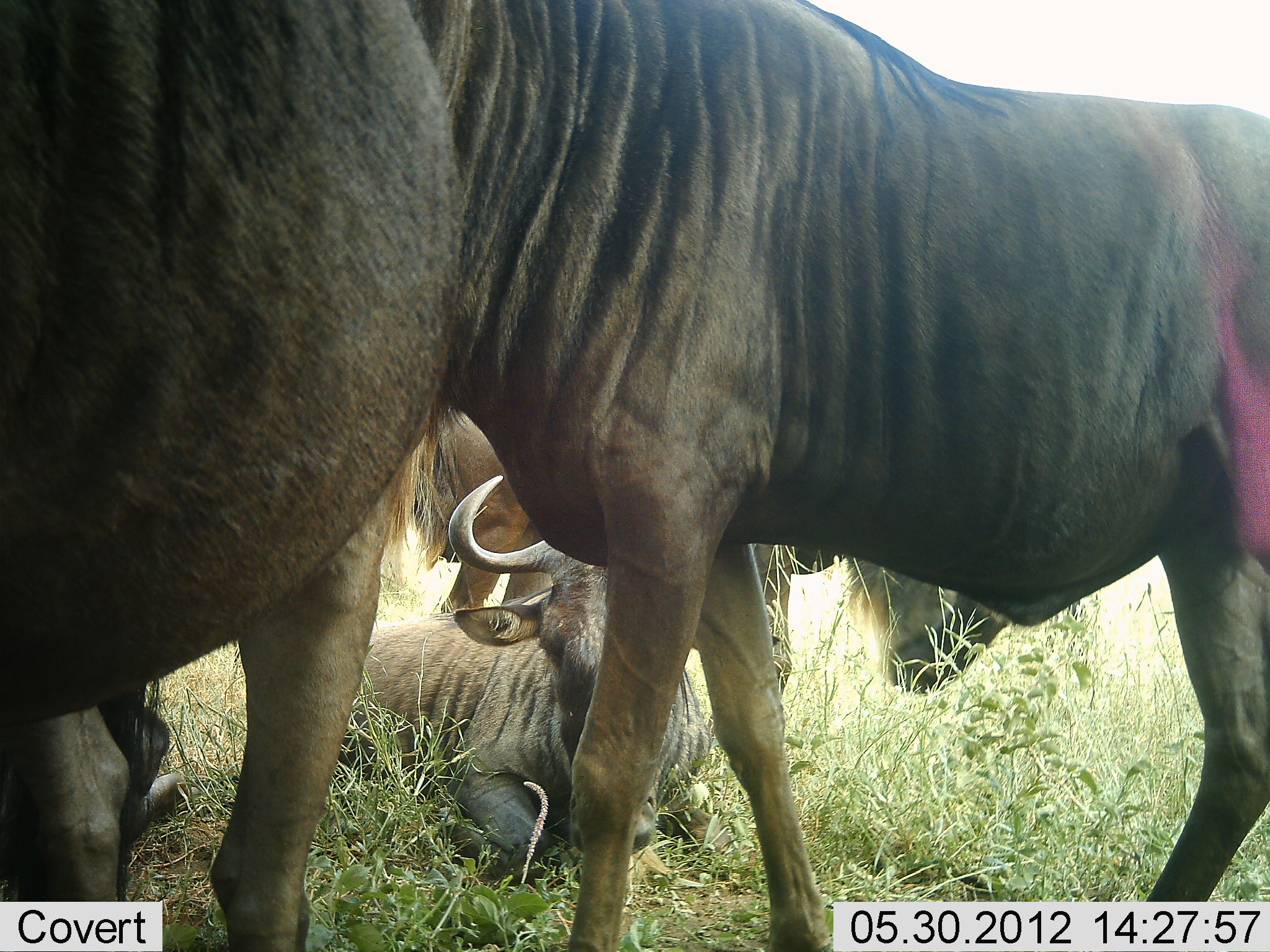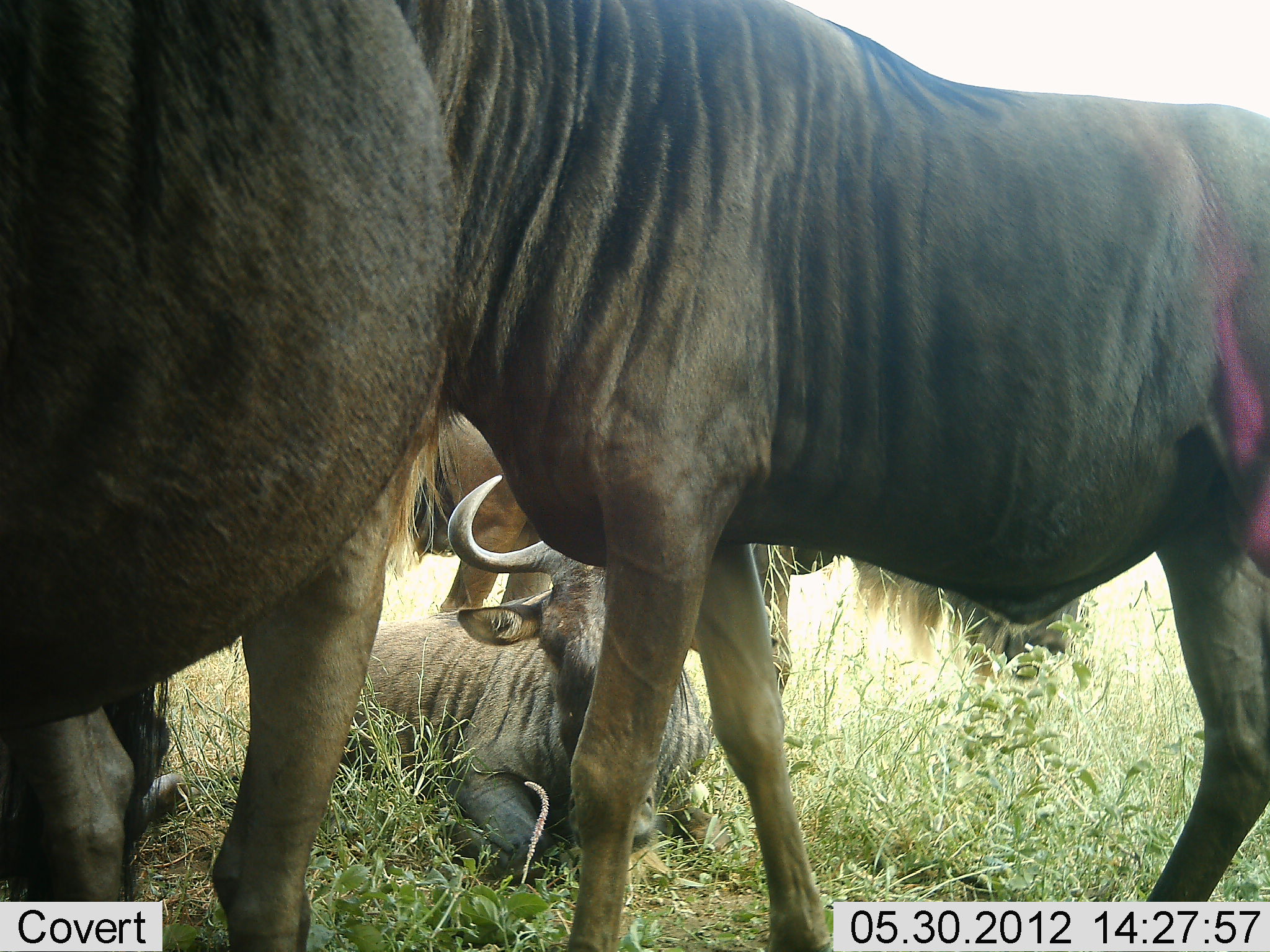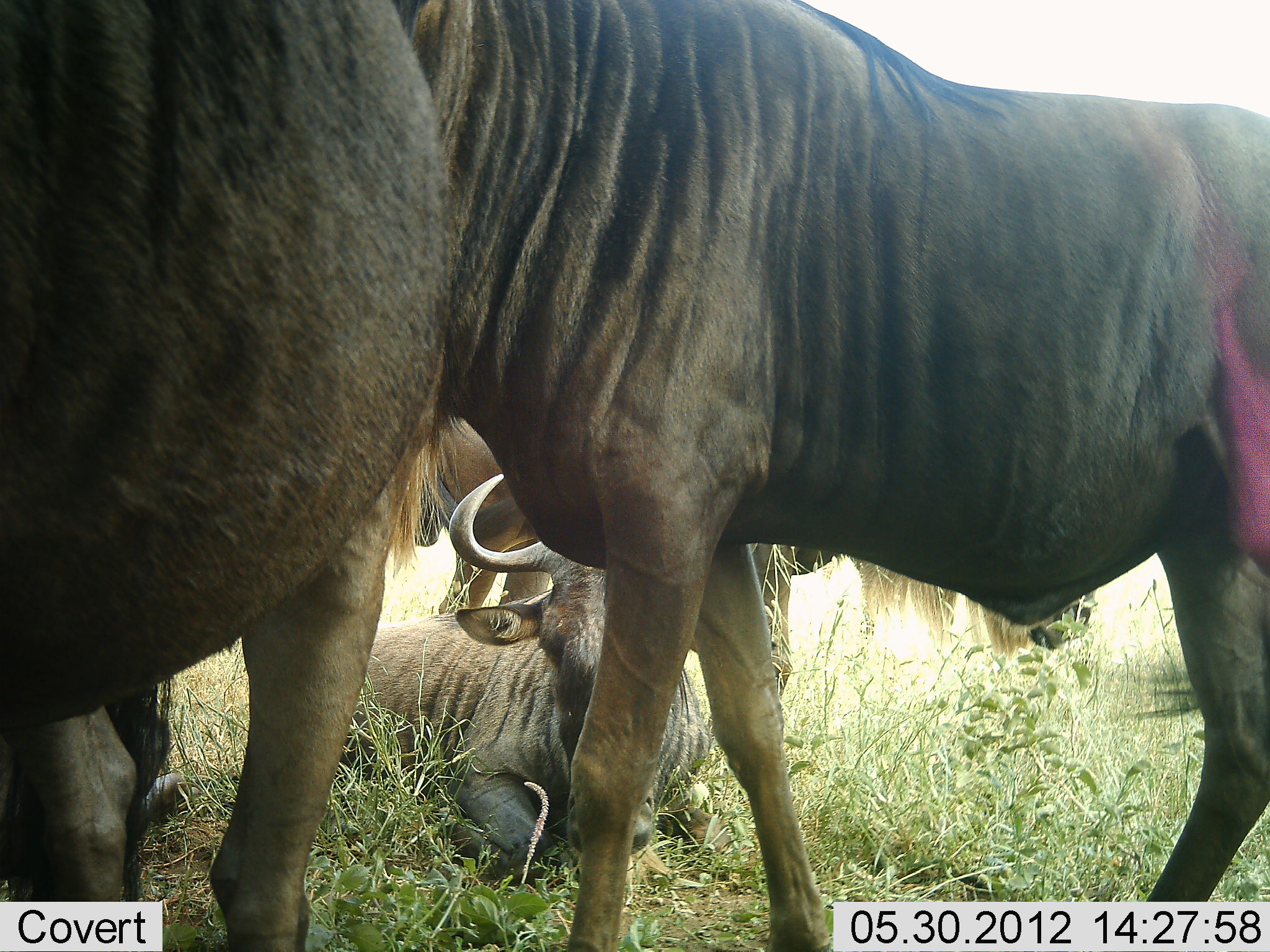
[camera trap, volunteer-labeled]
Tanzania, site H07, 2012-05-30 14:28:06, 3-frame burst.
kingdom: Animalia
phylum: Chordata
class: Mammalia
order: Artiodactyla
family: Bovidae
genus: Connochaetes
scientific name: Connochaetes taurinus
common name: blue wildebeest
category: wildebeest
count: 5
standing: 80%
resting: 80%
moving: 0%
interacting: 0%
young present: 0%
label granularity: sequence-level